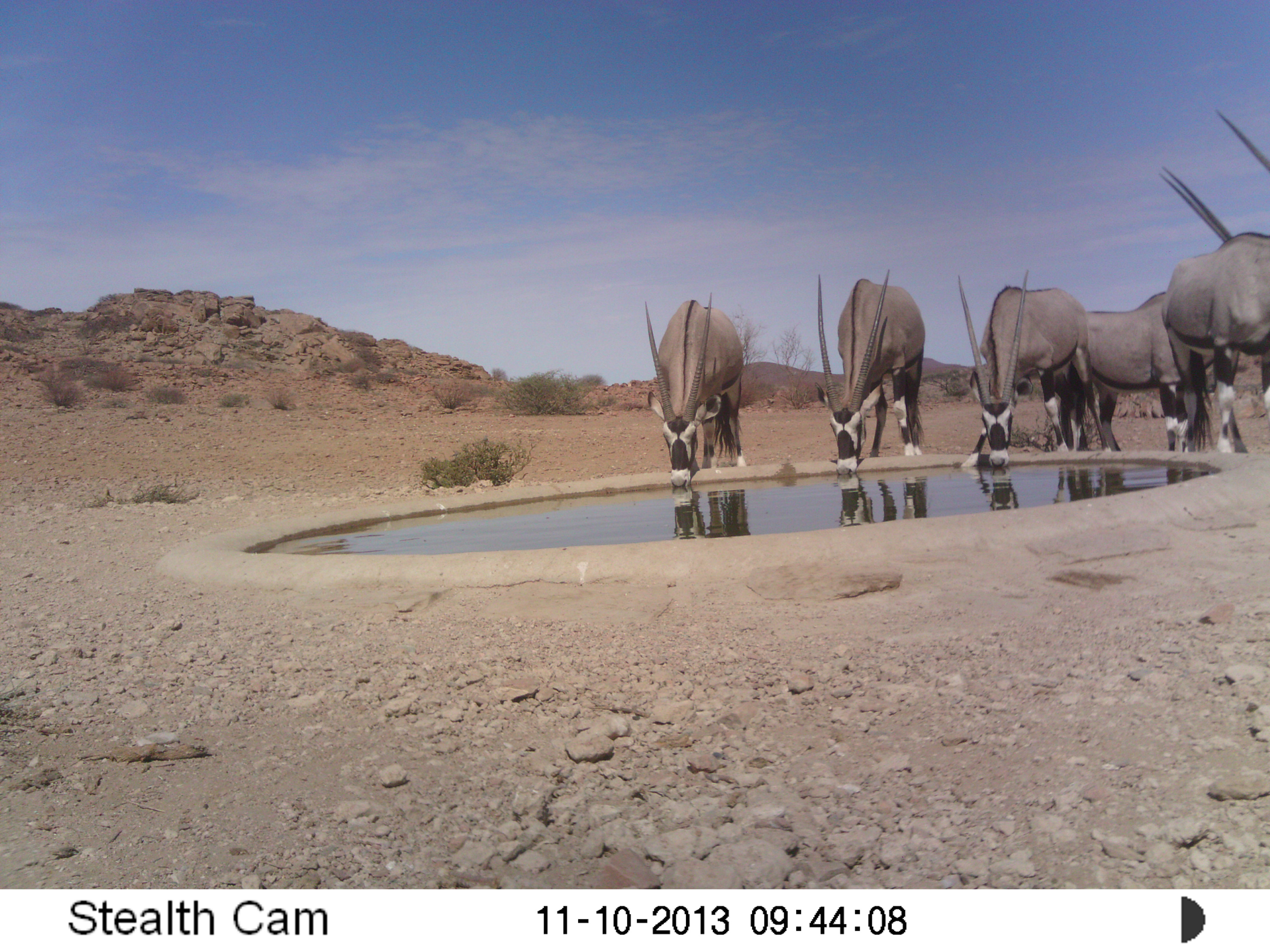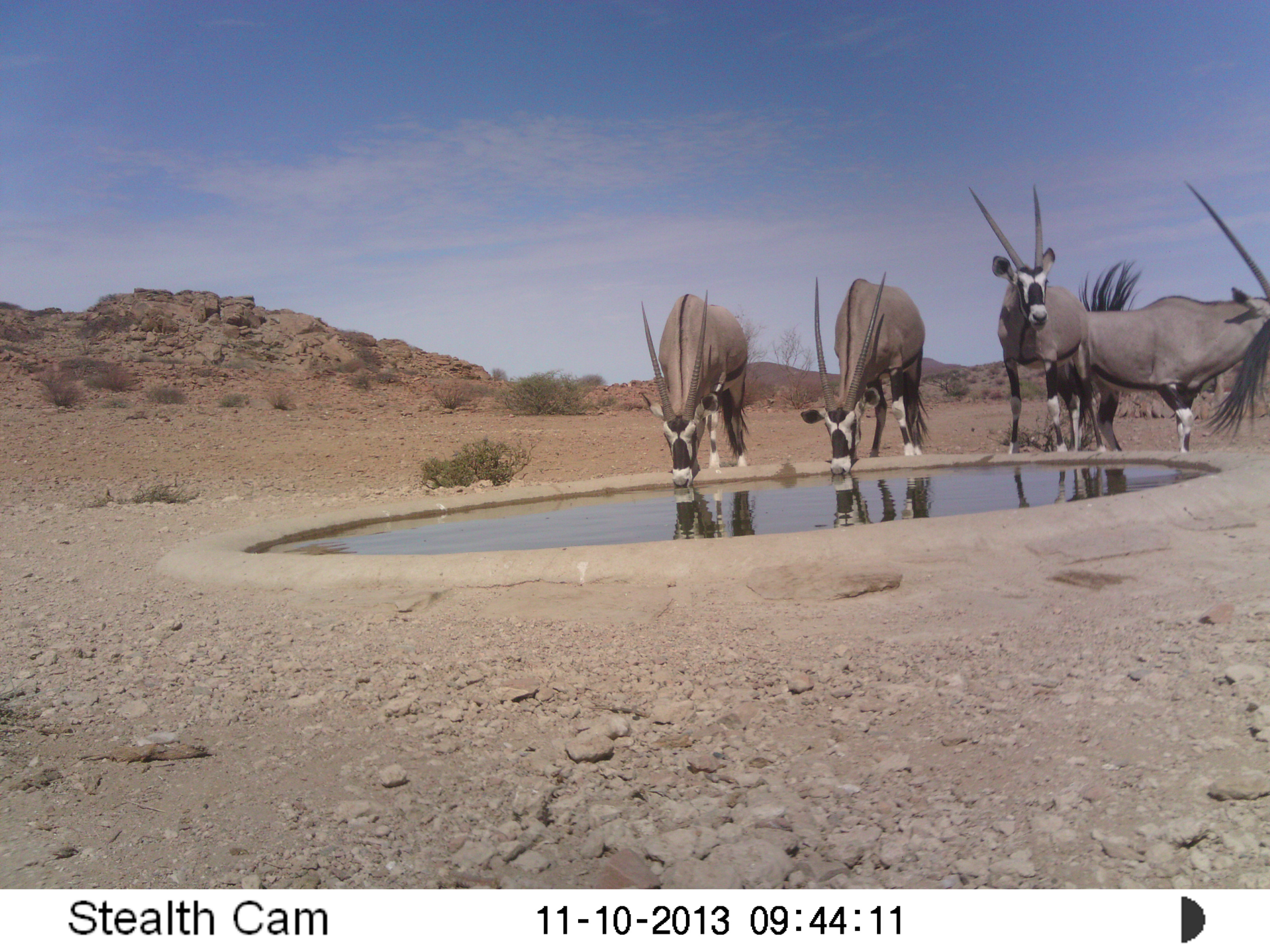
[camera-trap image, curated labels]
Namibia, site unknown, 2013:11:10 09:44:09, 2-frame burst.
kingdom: Animalia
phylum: Chordata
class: Mammalia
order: Artiodactyla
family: Bovidae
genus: Oryx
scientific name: Oryx gazella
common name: gemsbok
Oryx gazella (gemsbok).